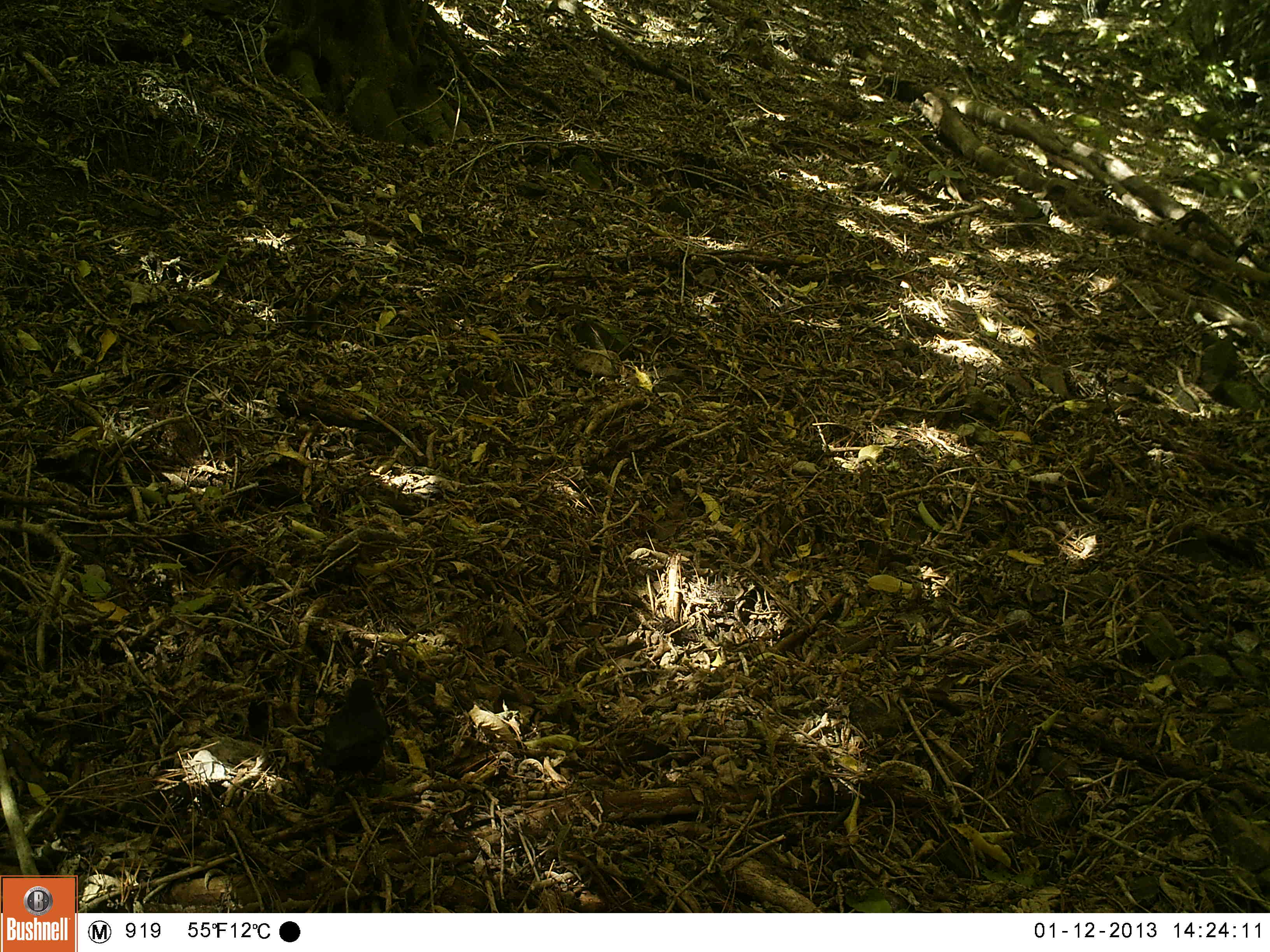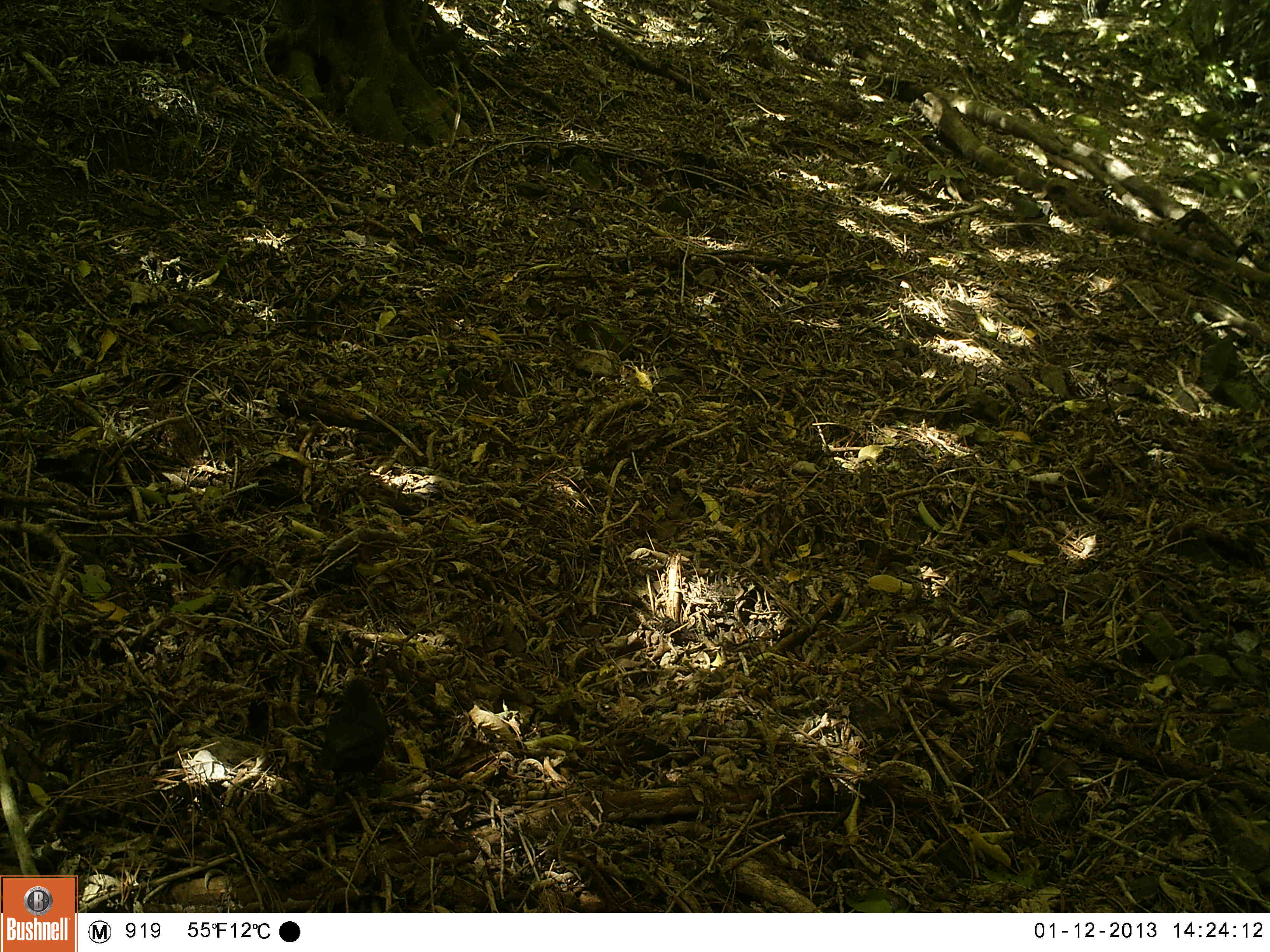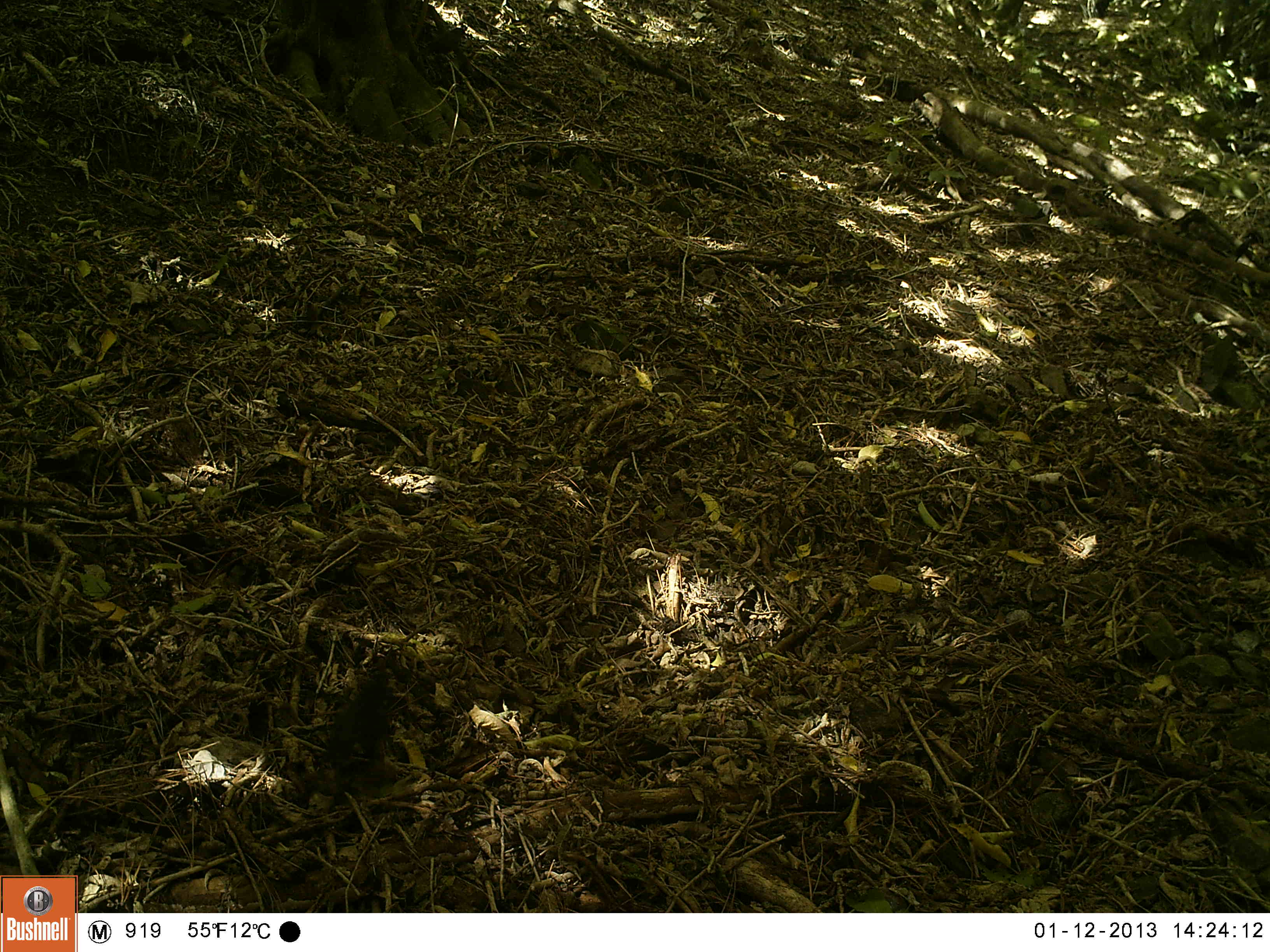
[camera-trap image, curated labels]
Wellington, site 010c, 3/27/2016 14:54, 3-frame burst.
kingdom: Animalia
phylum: Chordata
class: Aves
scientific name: Aves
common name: bird